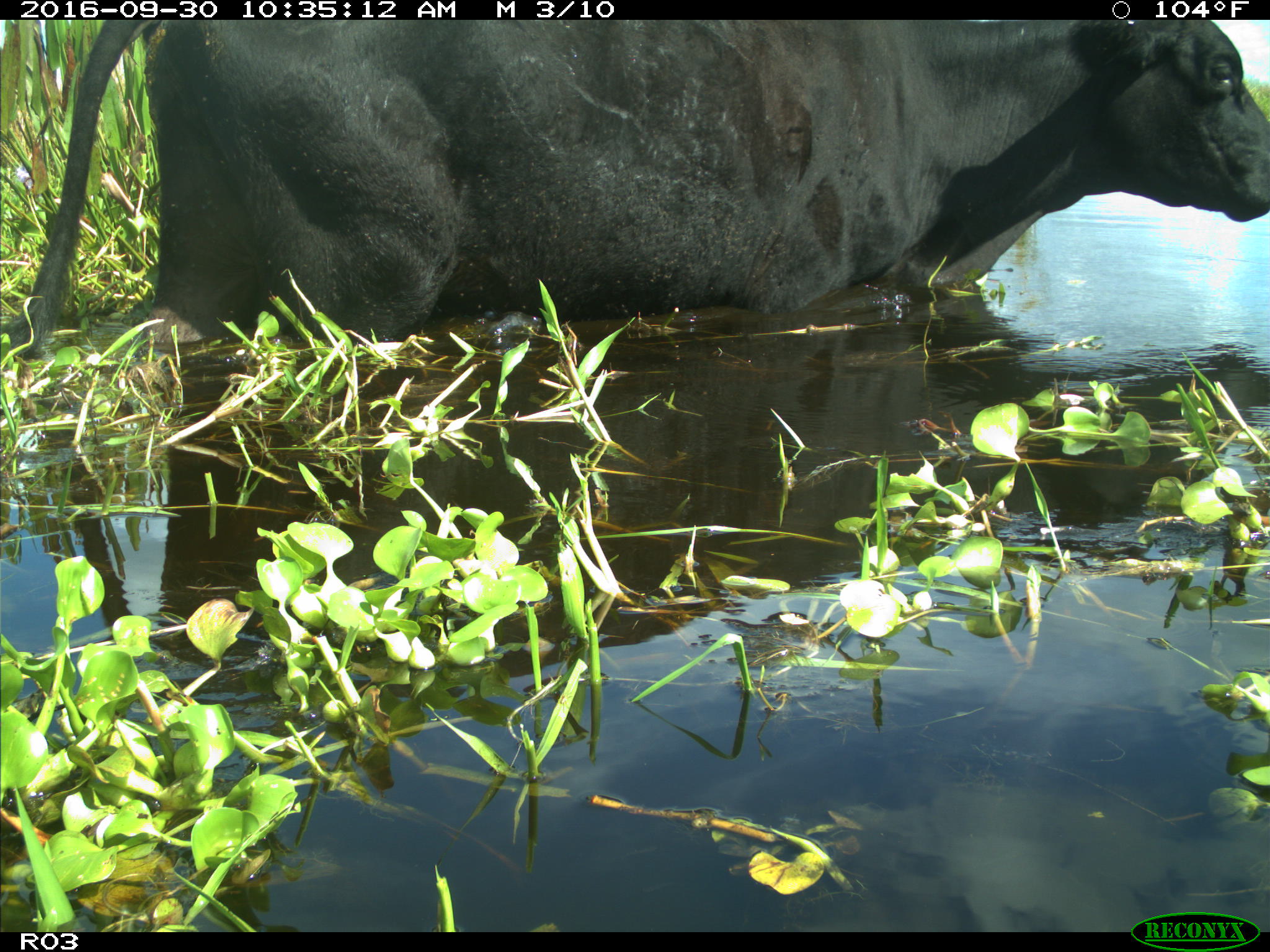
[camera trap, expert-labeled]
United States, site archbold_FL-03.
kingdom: Animalia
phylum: Chordata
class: Mammalia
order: Artiodactyla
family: Bovidae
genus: Bos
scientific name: Bos taurus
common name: domestic cow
Bos taurus (domestic cow).